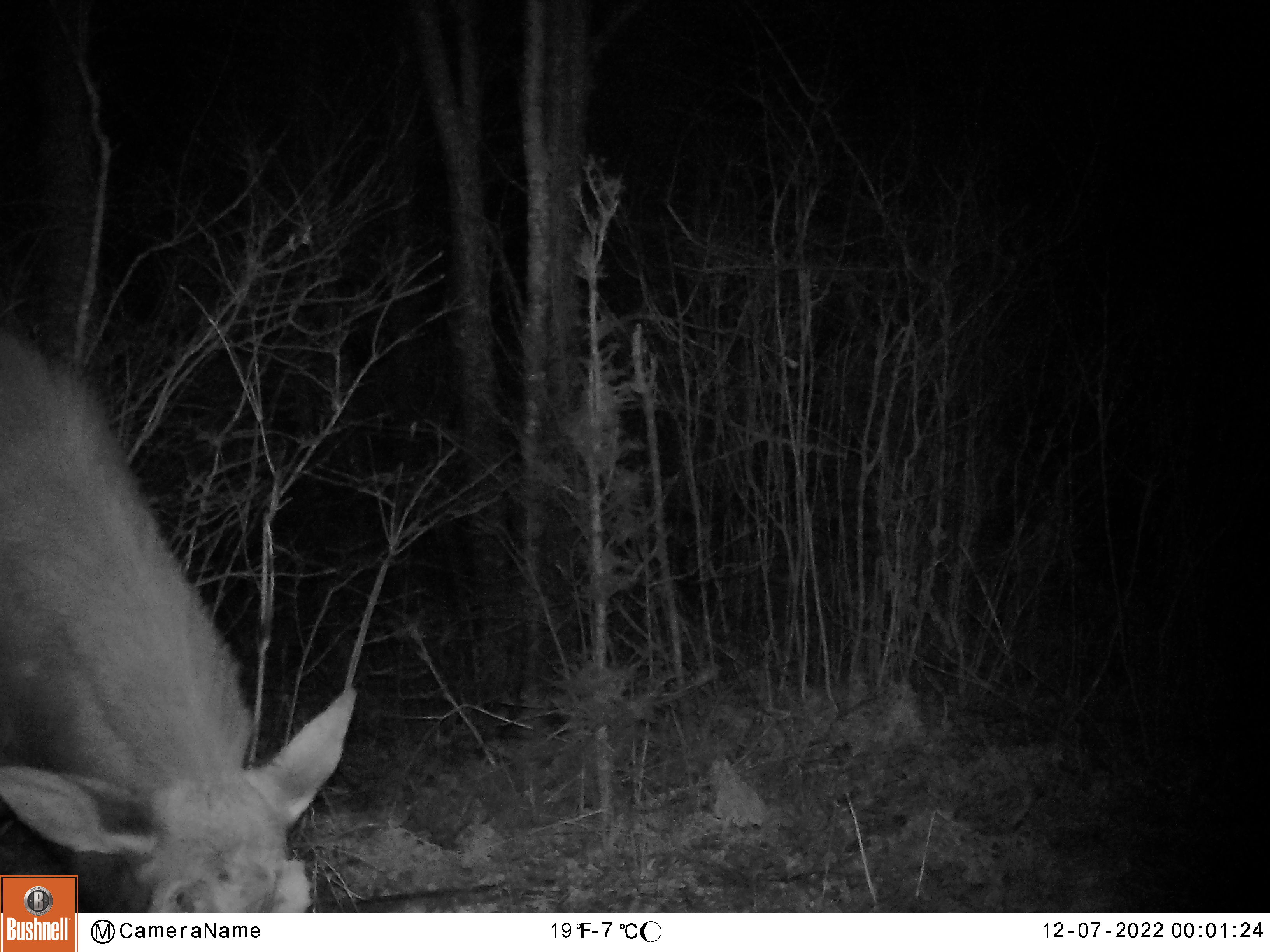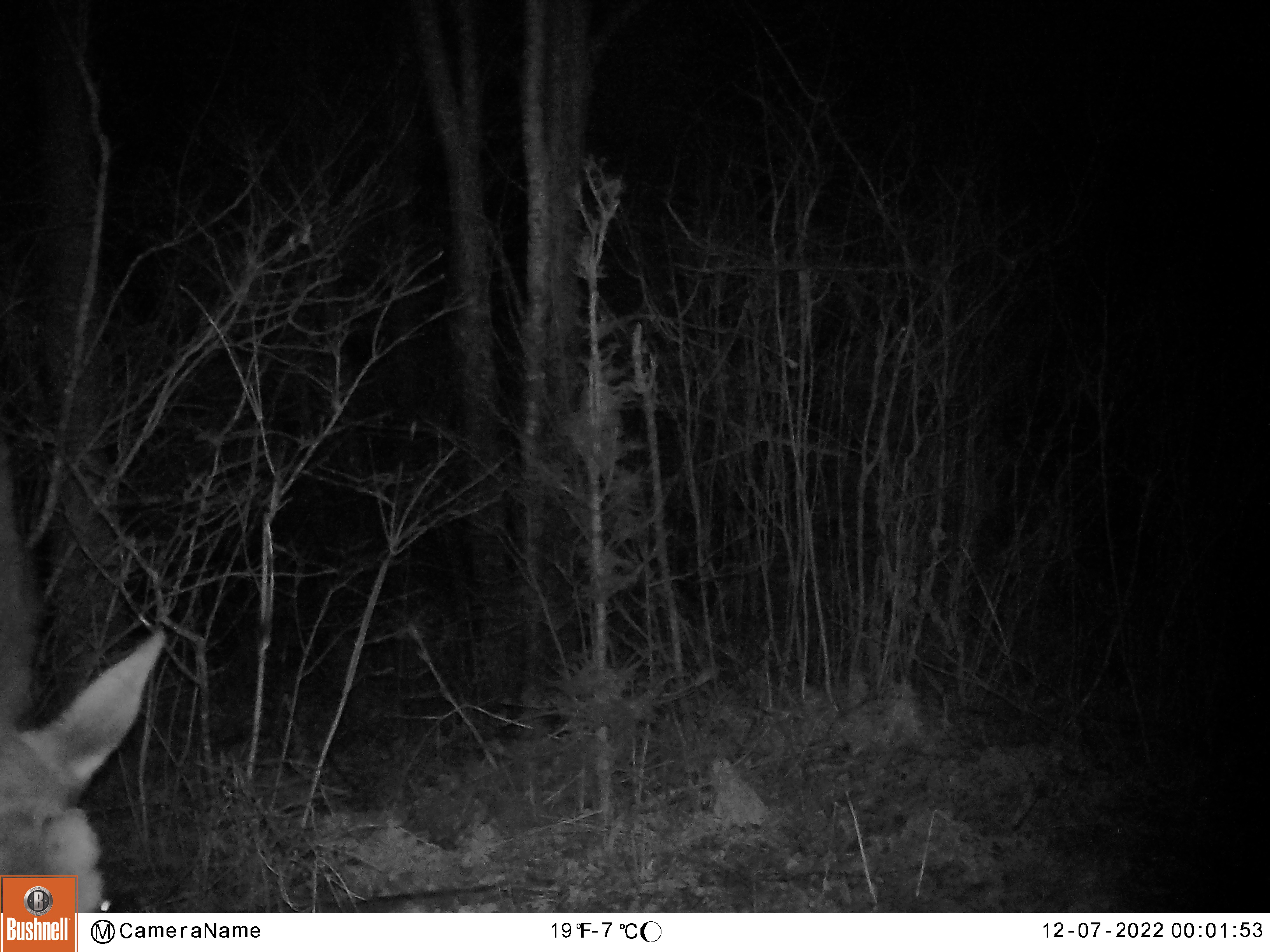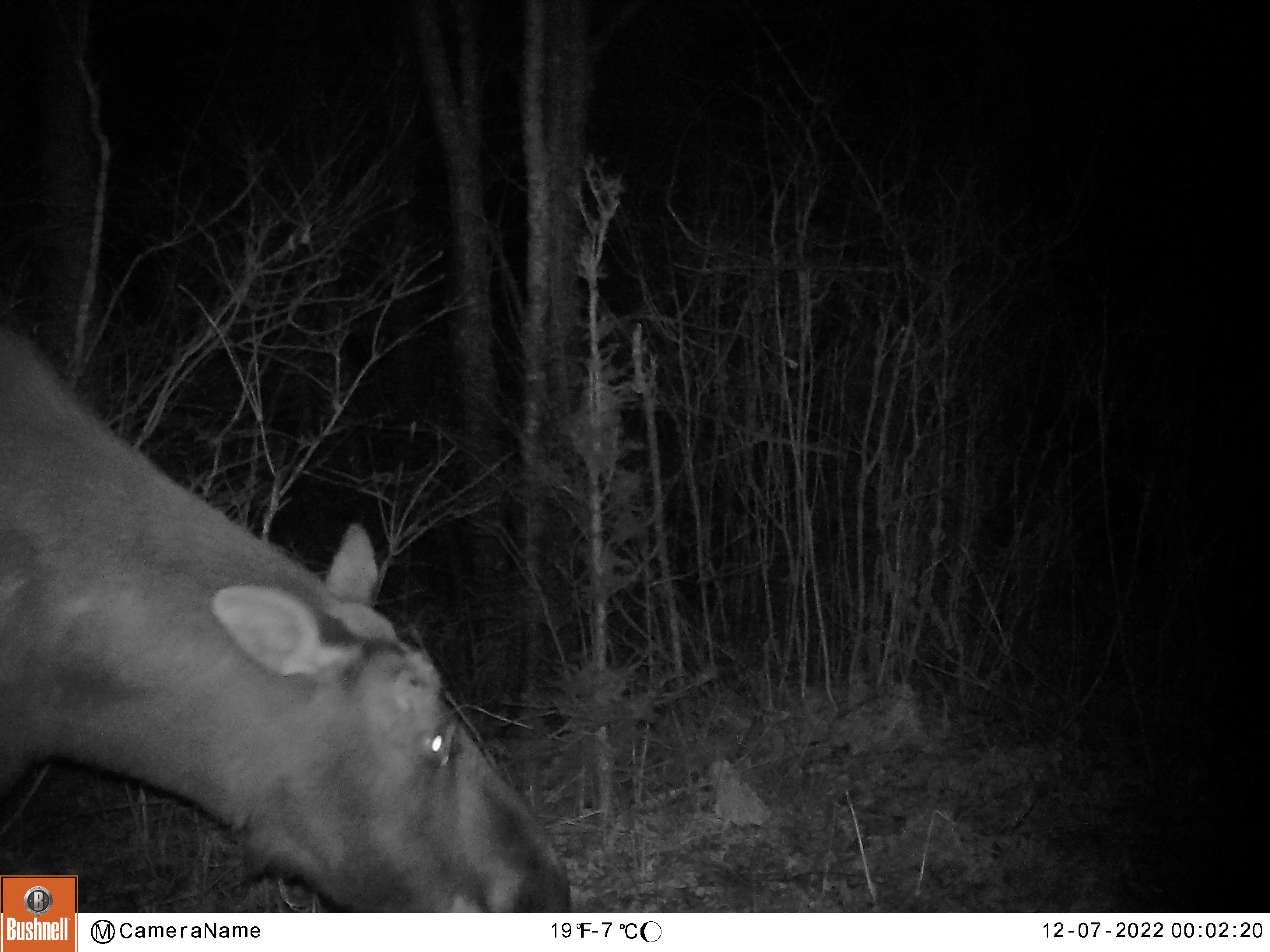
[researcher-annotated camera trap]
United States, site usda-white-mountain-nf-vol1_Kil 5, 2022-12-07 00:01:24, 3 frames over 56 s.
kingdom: Animalia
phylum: Chordata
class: Mammalia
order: Artiodactyla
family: Cervidae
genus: Alces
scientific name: Alces alces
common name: moose